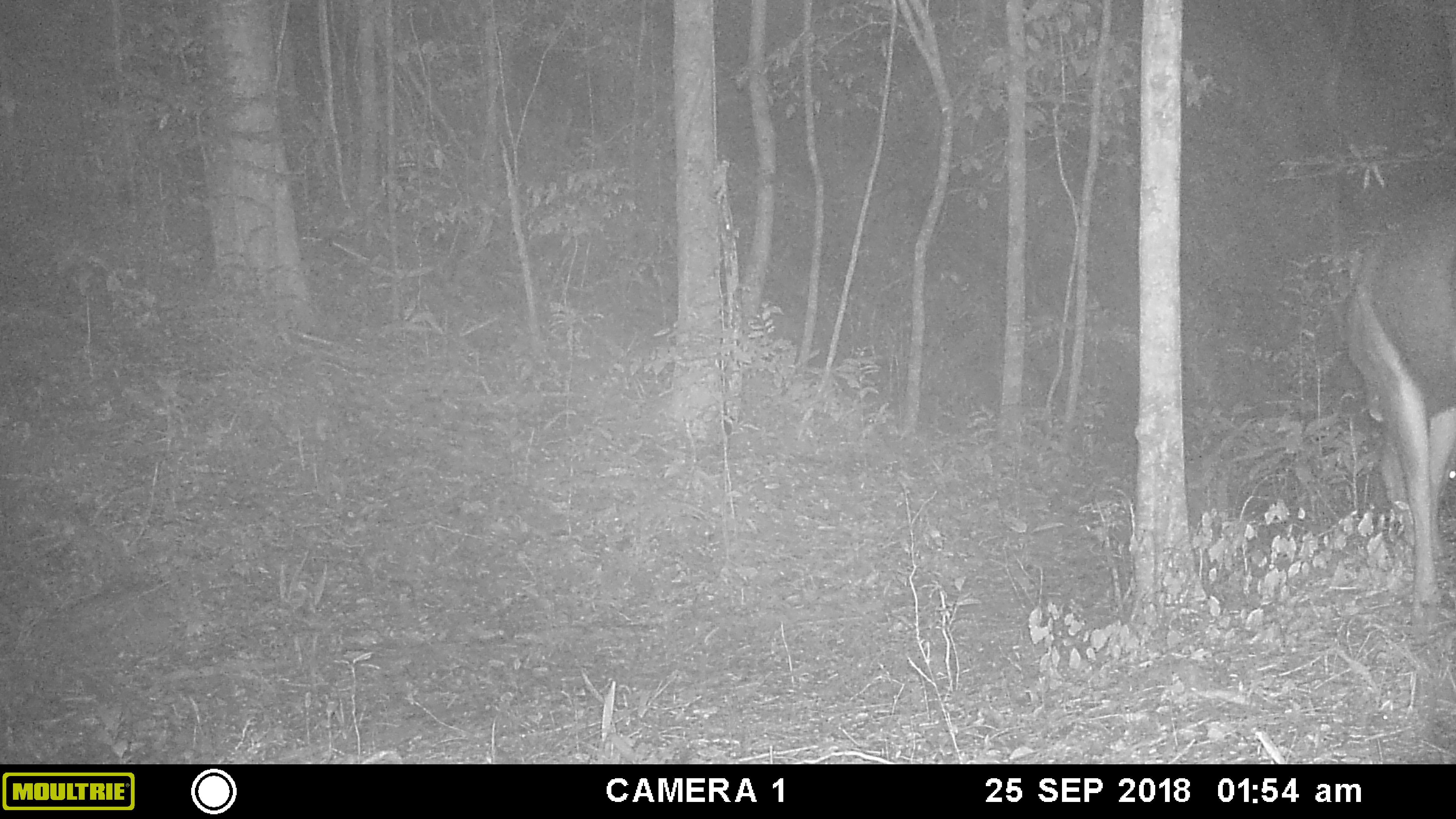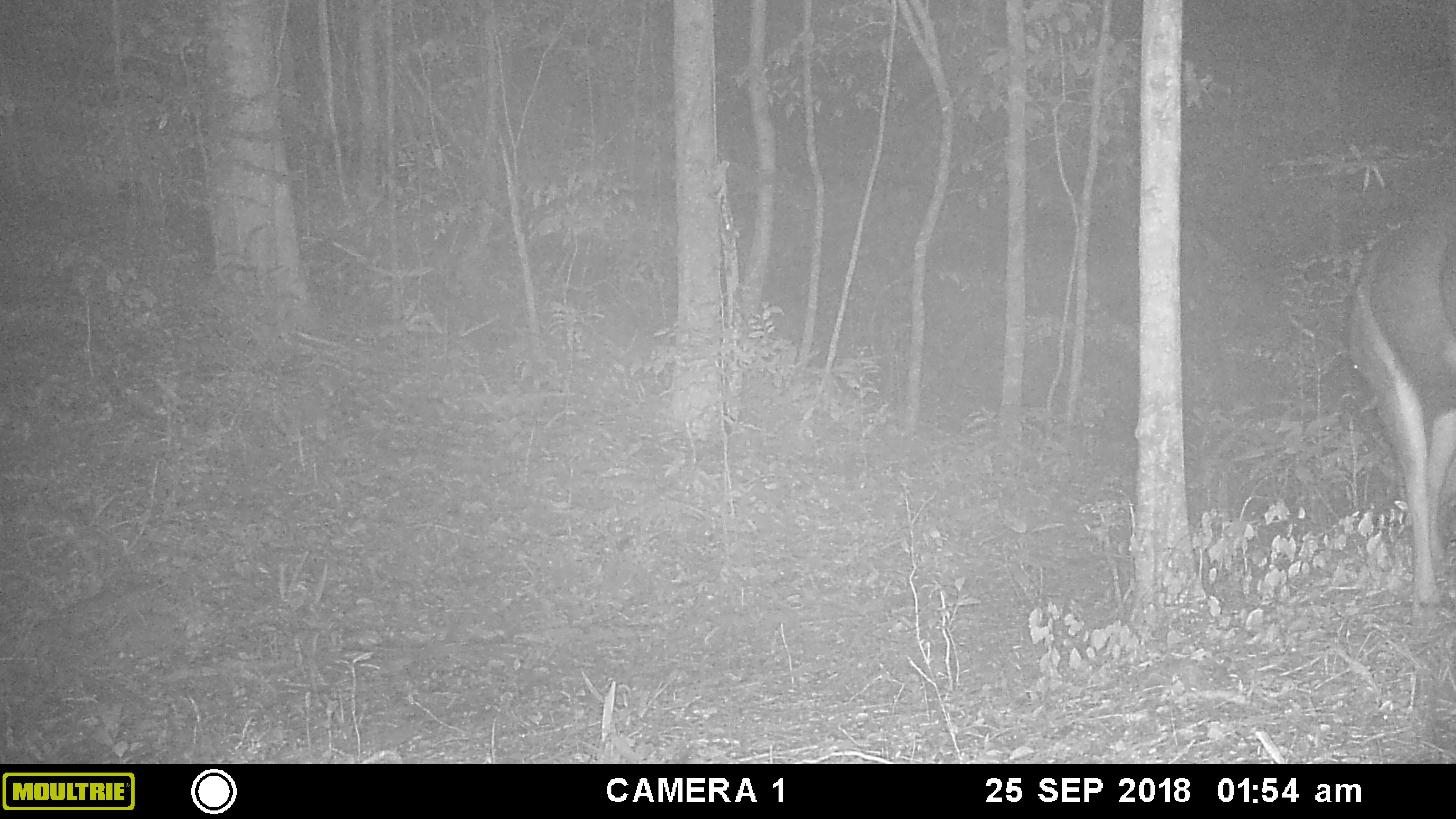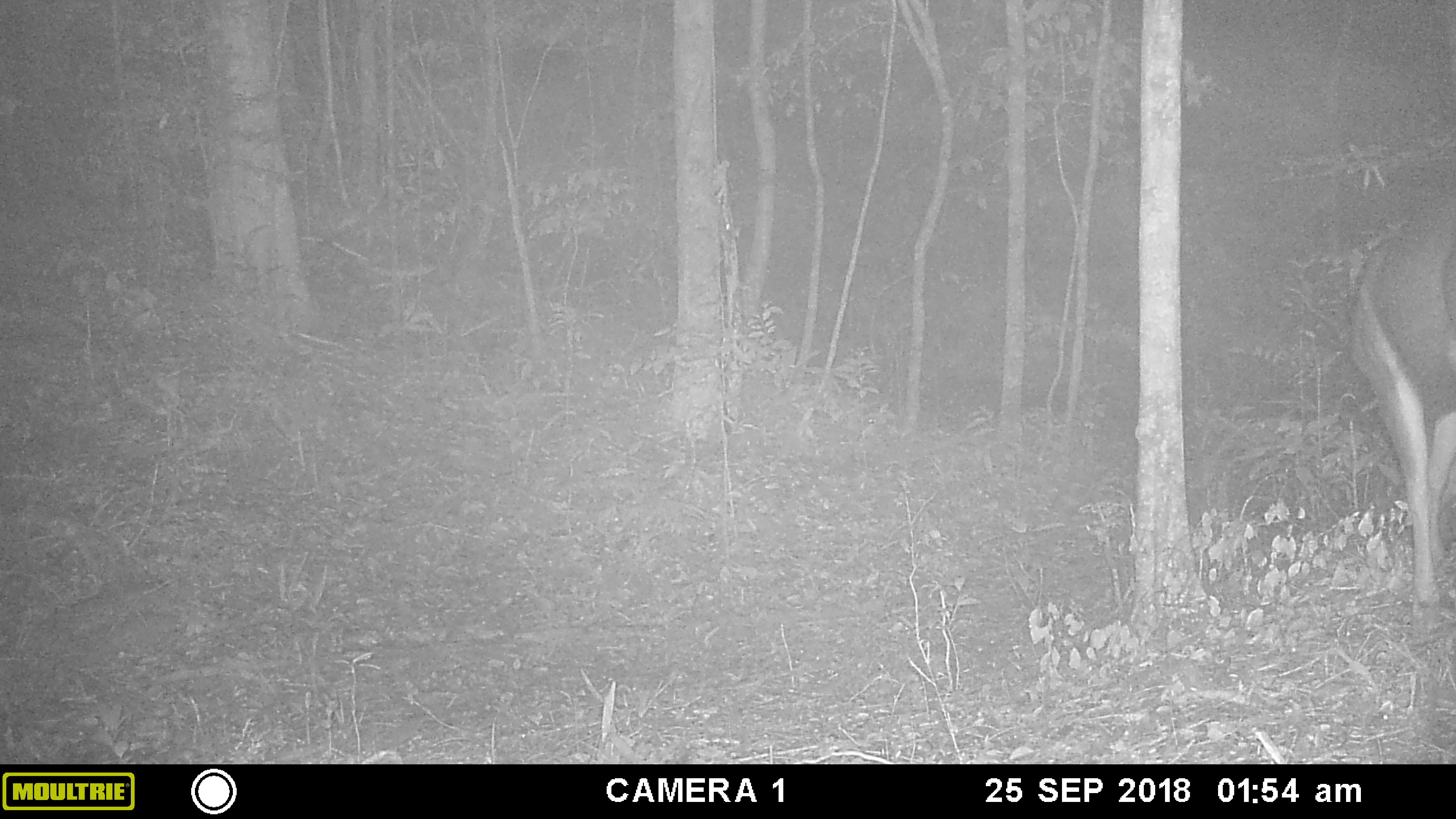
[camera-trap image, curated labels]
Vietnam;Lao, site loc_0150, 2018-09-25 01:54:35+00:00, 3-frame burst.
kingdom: Animalia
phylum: Chordata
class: Mammalia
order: Artiodactyla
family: Cervidae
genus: Rusa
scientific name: Rusa unicolor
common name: sambar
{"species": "sambar (Rusa unicolor)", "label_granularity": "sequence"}